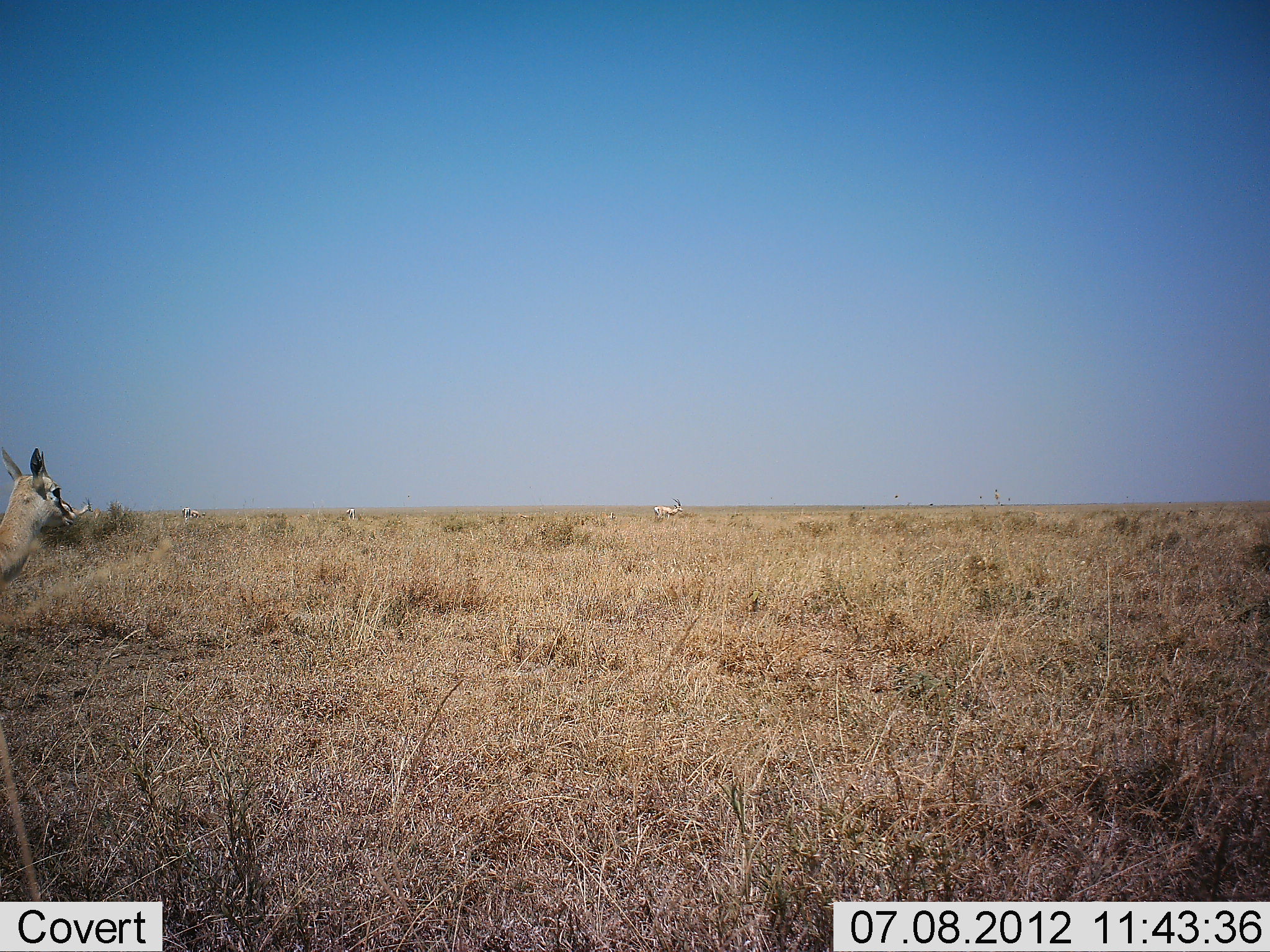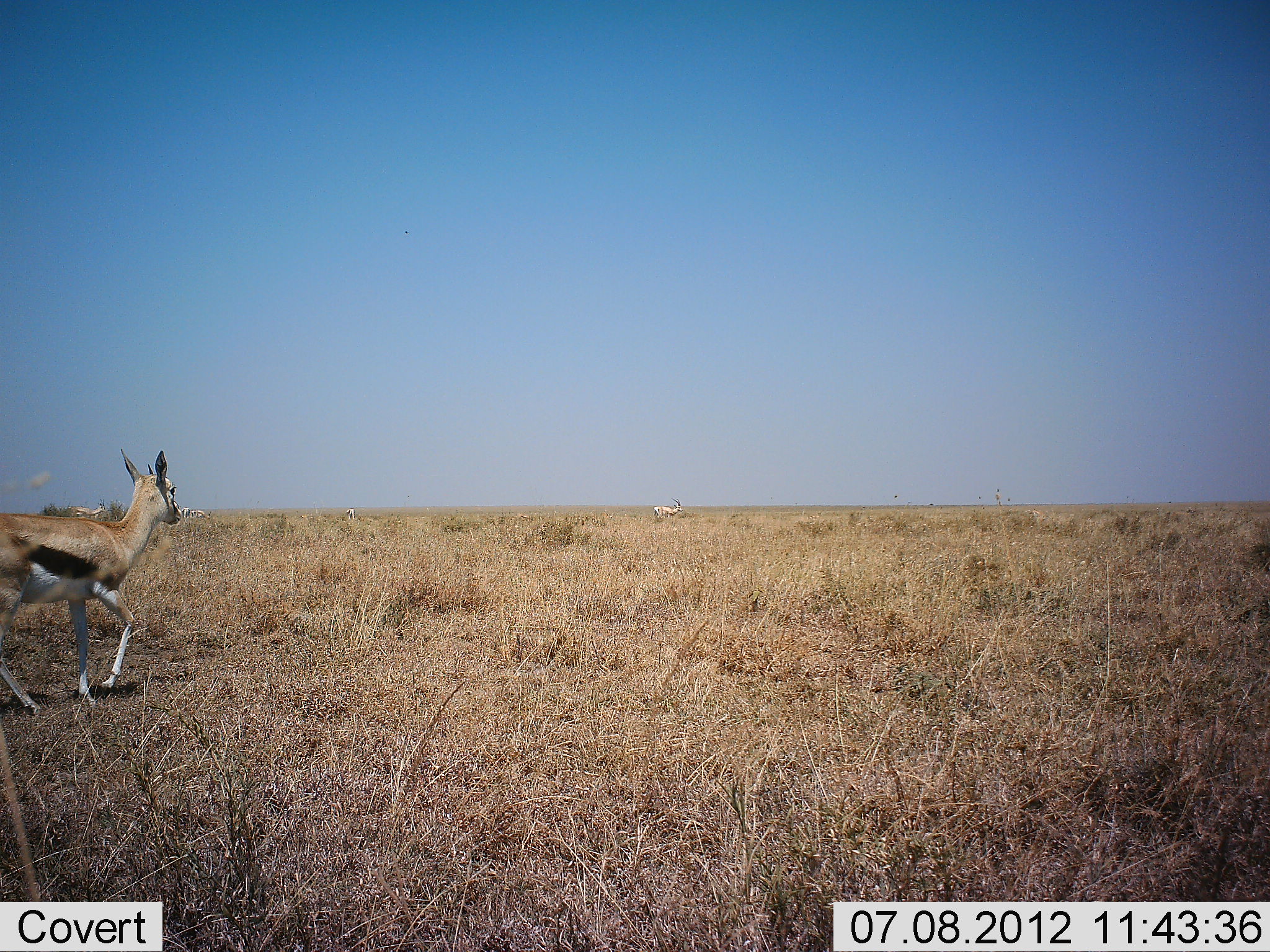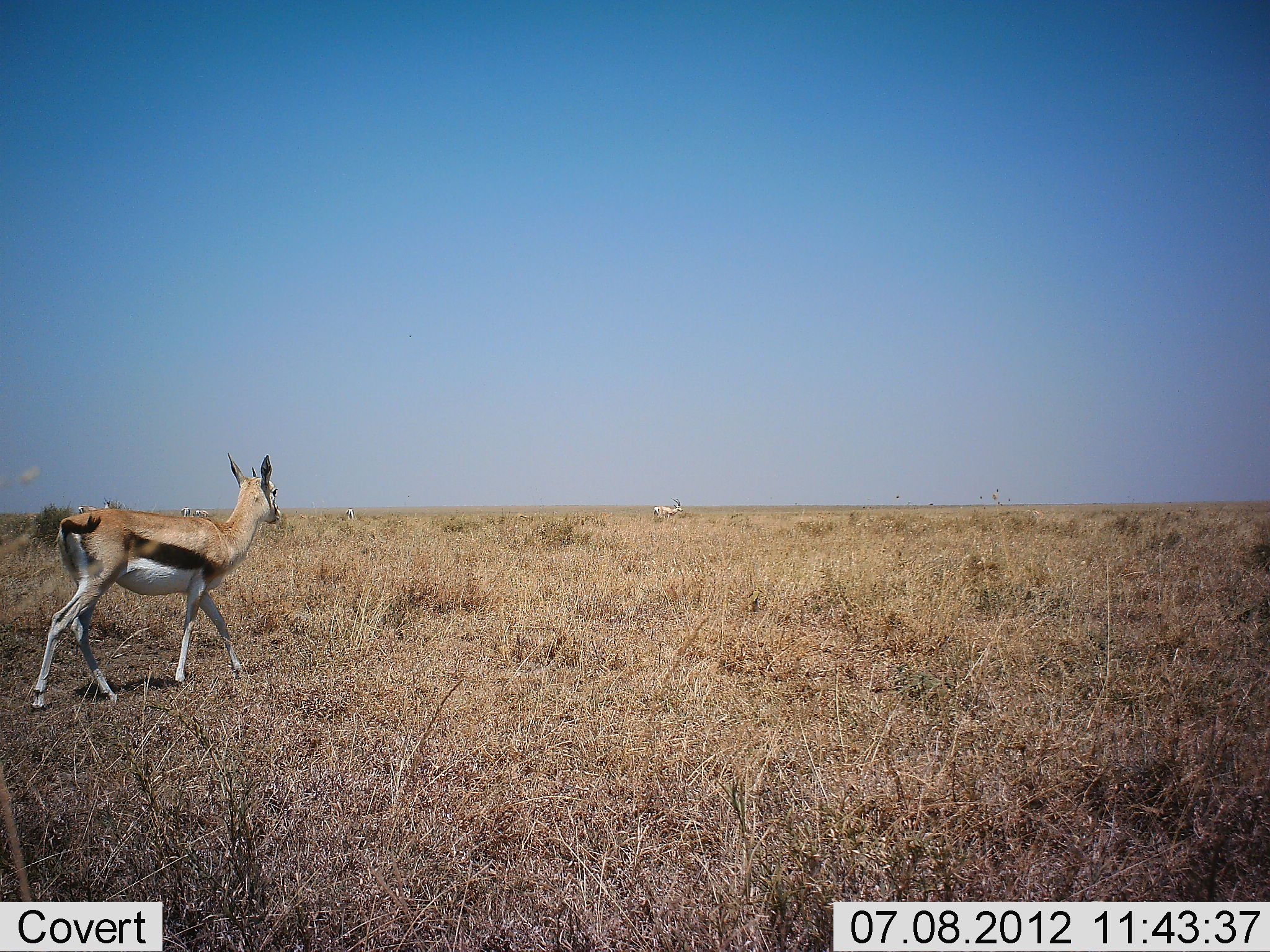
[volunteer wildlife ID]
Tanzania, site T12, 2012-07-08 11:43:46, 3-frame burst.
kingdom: Animalia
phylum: Chordata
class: Mammalia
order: Artiodactyla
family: Bovidae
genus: Eudorcas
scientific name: Eudorcas thomsonii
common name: thomson's gazelle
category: gazellethomsons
Gazellethomsons (thomson's gazelle) (Eudorcas thomsonii), count 2. Behavior (volunteer vote fractions): standing 36%, resting 0%, moving 100%, interacting 0%. Young present (vote fraction): 0%. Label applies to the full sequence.